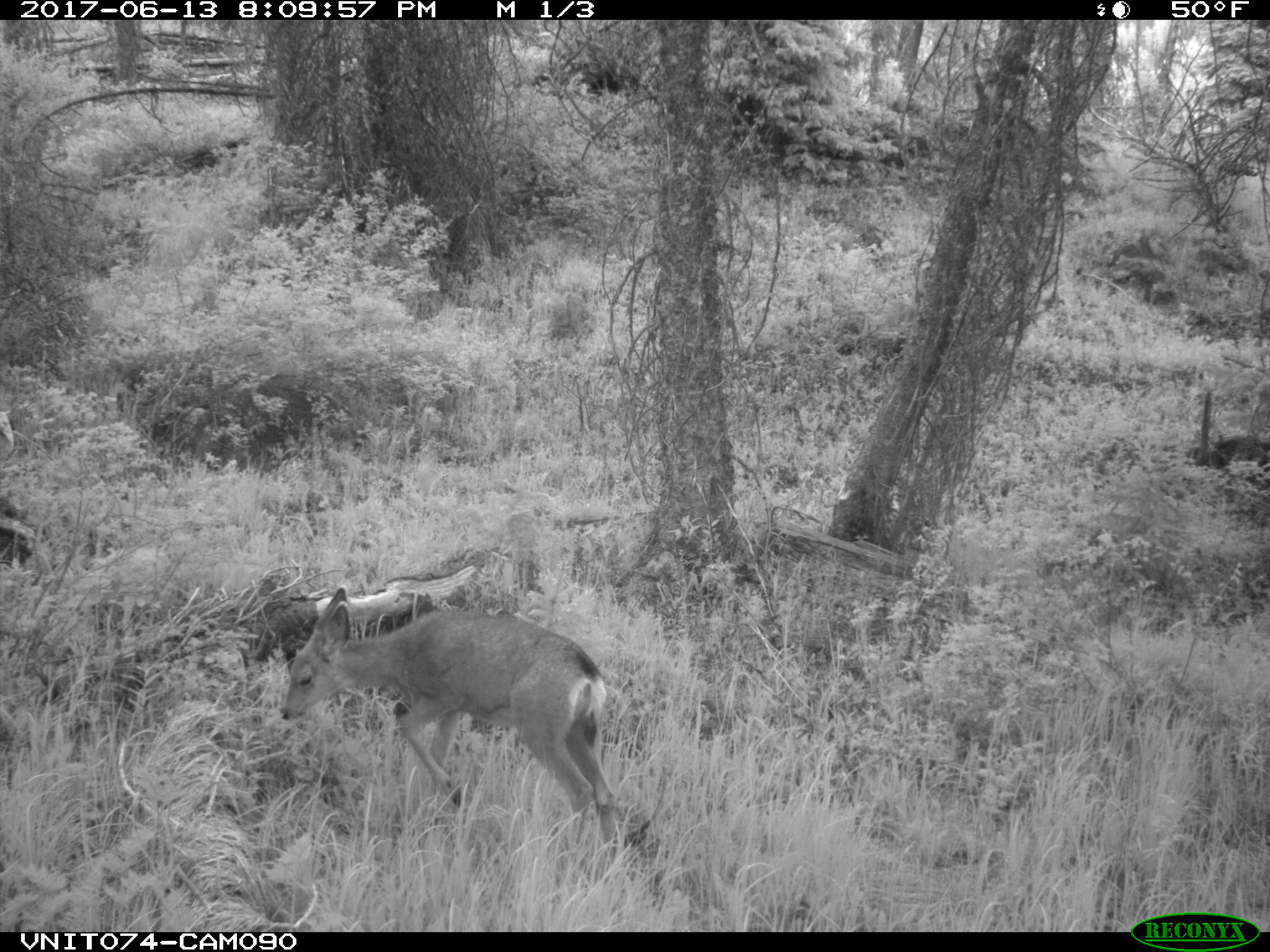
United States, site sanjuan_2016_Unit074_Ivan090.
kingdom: Animalia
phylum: Chordata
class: Mammalia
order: Artiodactyla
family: Cervidae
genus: Odocoileus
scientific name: Odocoileus hemionus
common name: mule deer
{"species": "Odocoileus hemionus (mule deer)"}